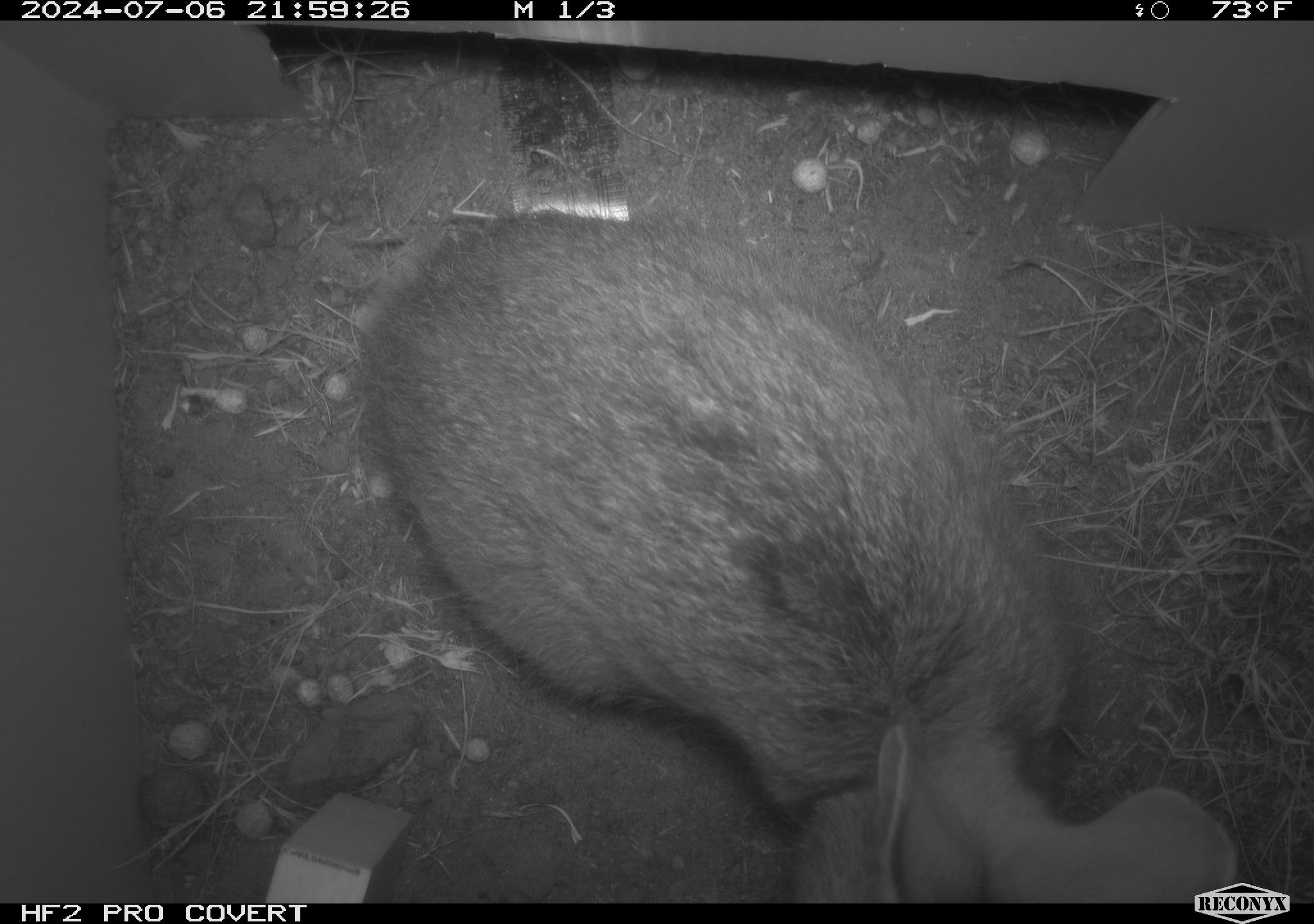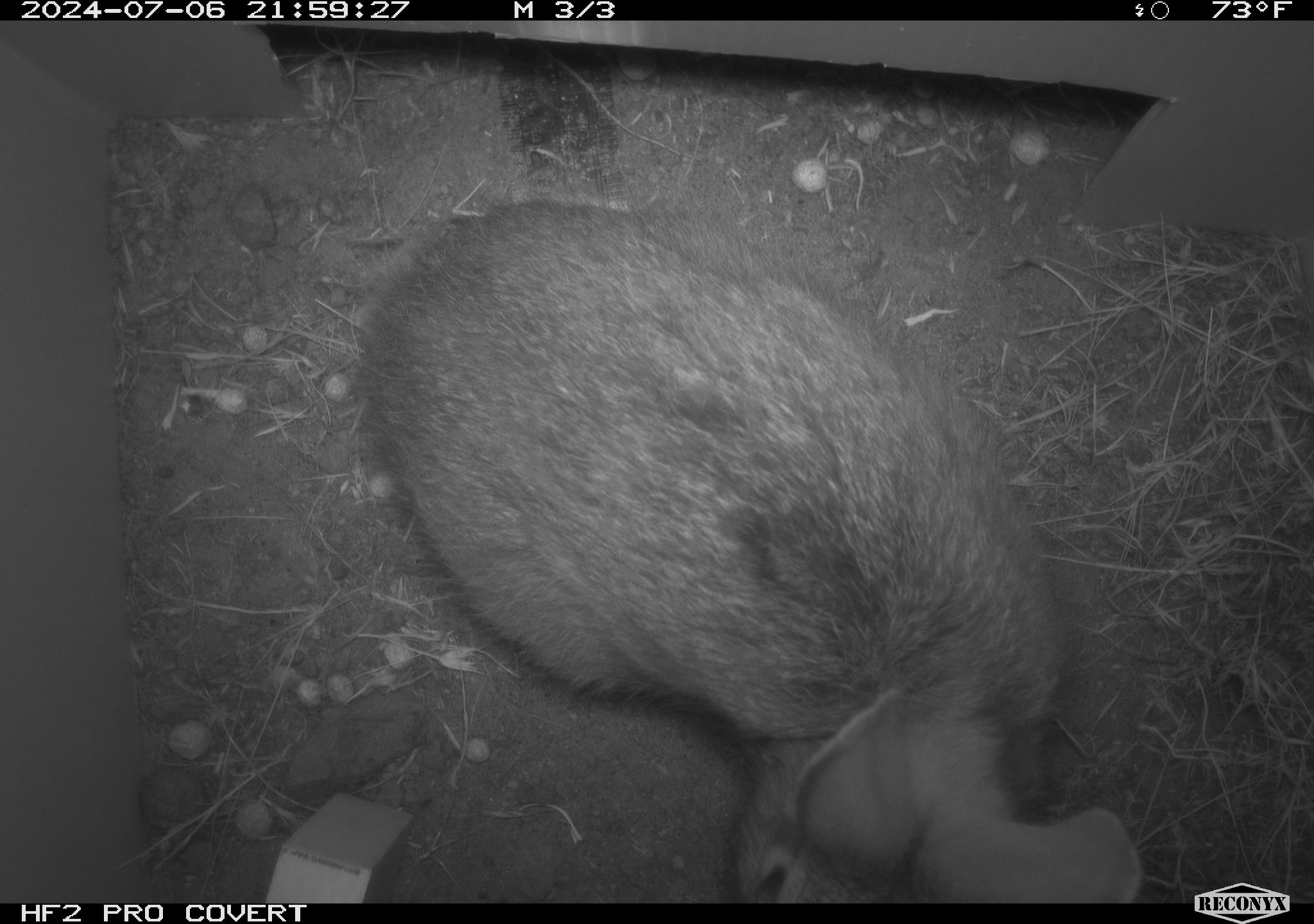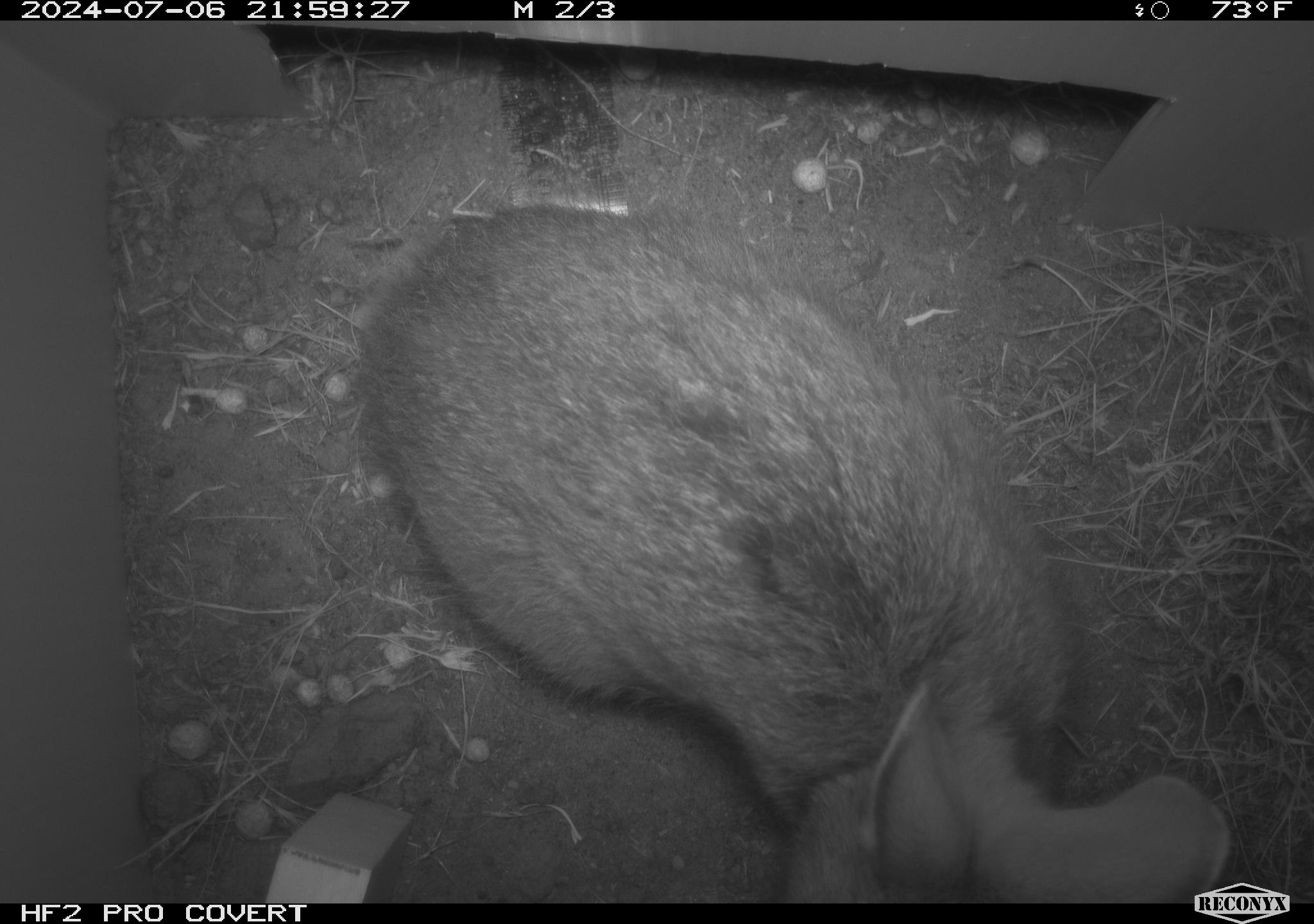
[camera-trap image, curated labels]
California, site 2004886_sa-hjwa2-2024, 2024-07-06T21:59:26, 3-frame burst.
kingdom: Animalia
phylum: Chordata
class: Mammalia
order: Lagomorpha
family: Leporidae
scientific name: Leporidae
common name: rabbit or hare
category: rabbit and hare family